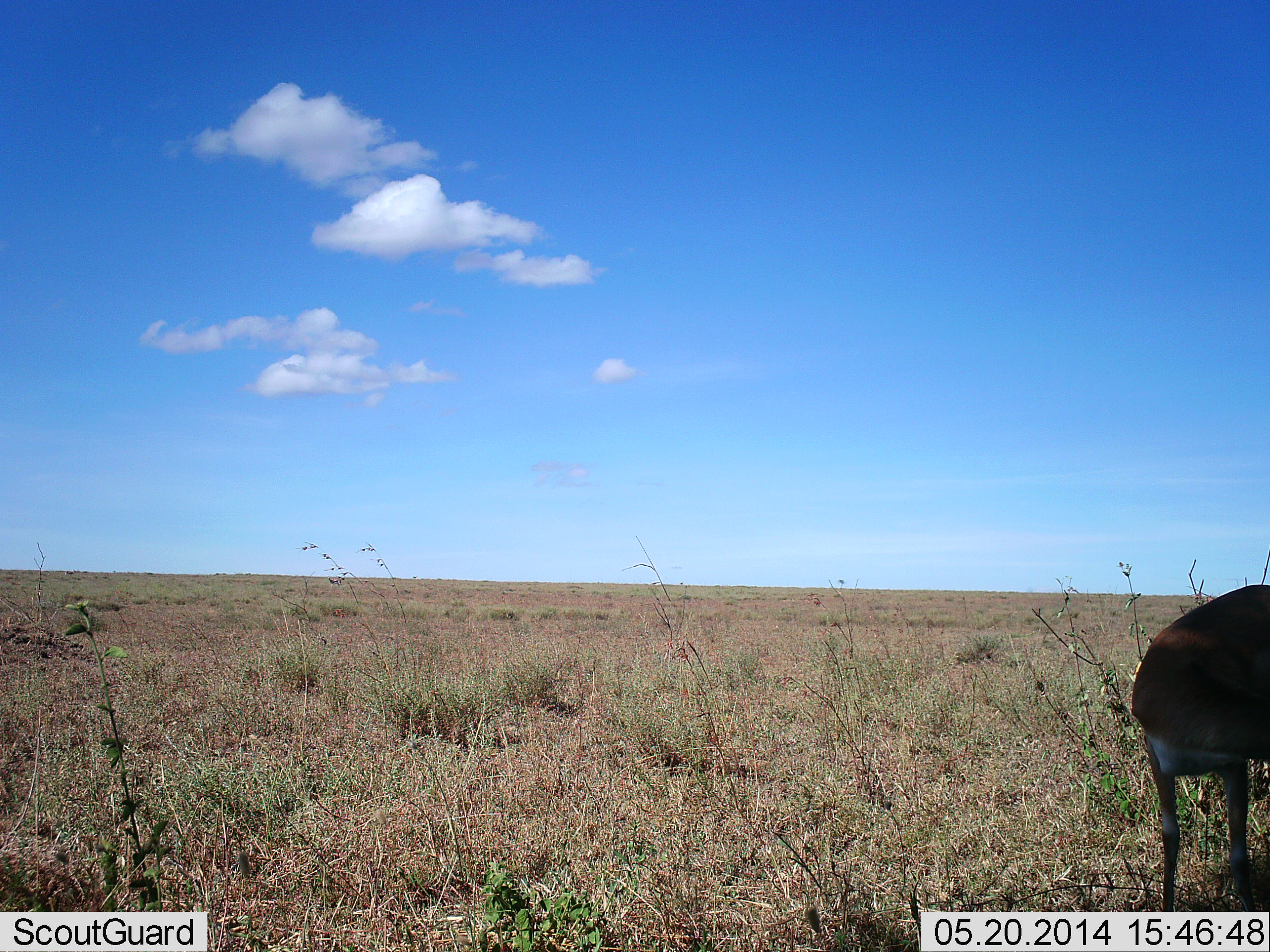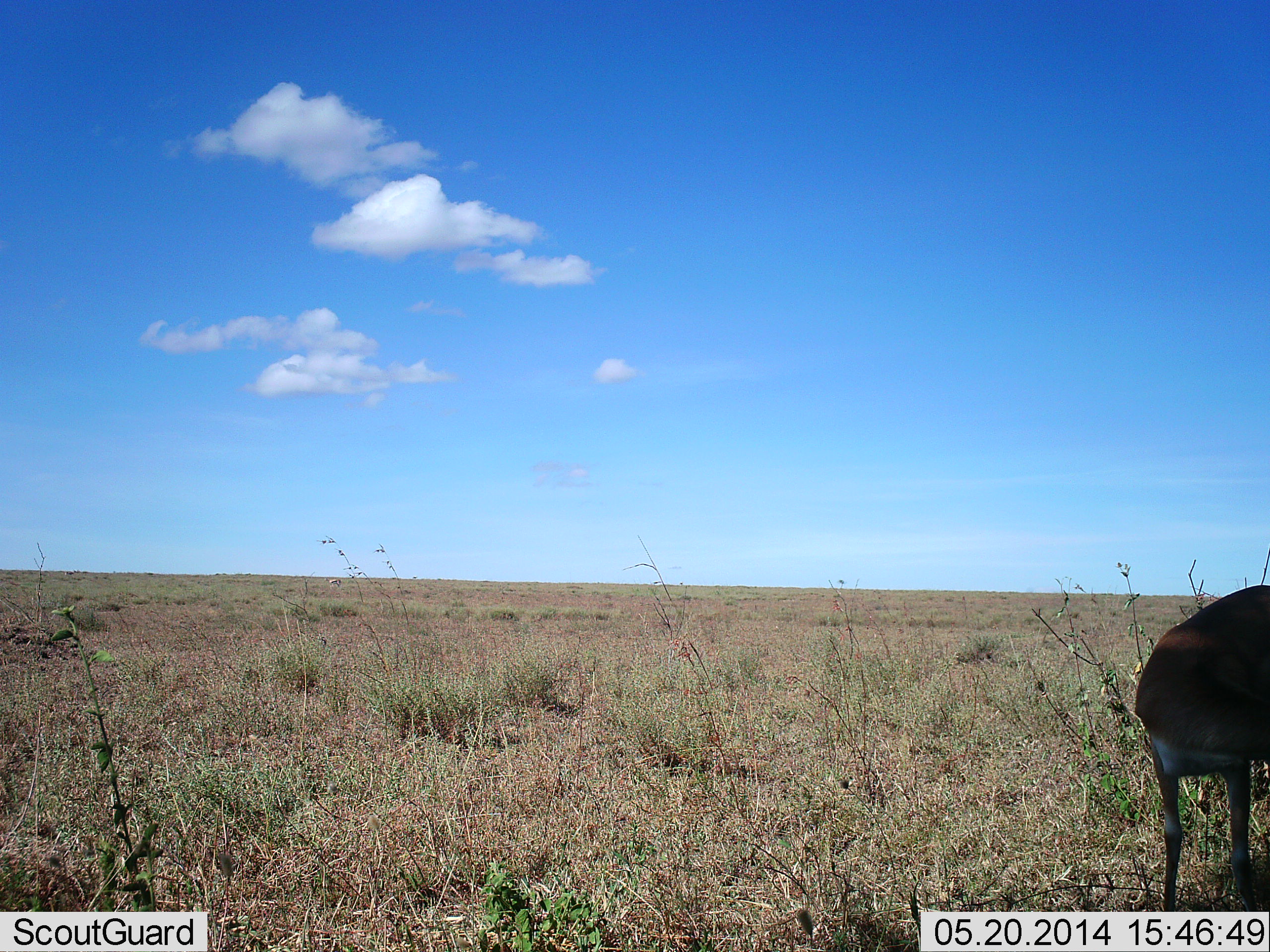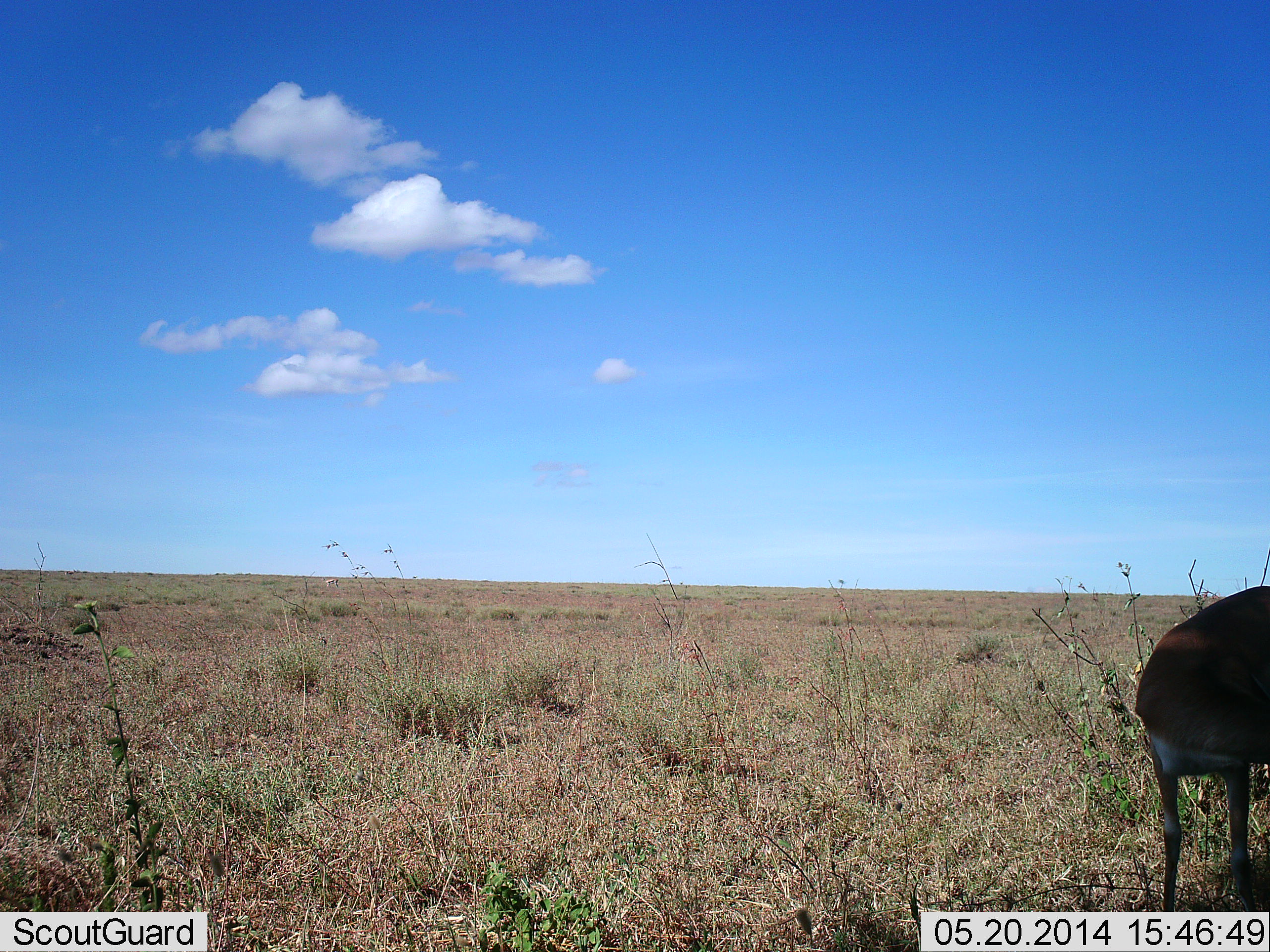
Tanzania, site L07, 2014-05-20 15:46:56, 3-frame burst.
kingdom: Animalia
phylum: Chordata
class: Mammalia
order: Artiodactyla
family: Bovidae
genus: Eudorcas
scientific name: Eudorcas thomsonii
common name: thomson's gazelle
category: gazellethomsons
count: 1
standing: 90%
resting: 0%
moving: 0%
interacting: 0%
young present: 0%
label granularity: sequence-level